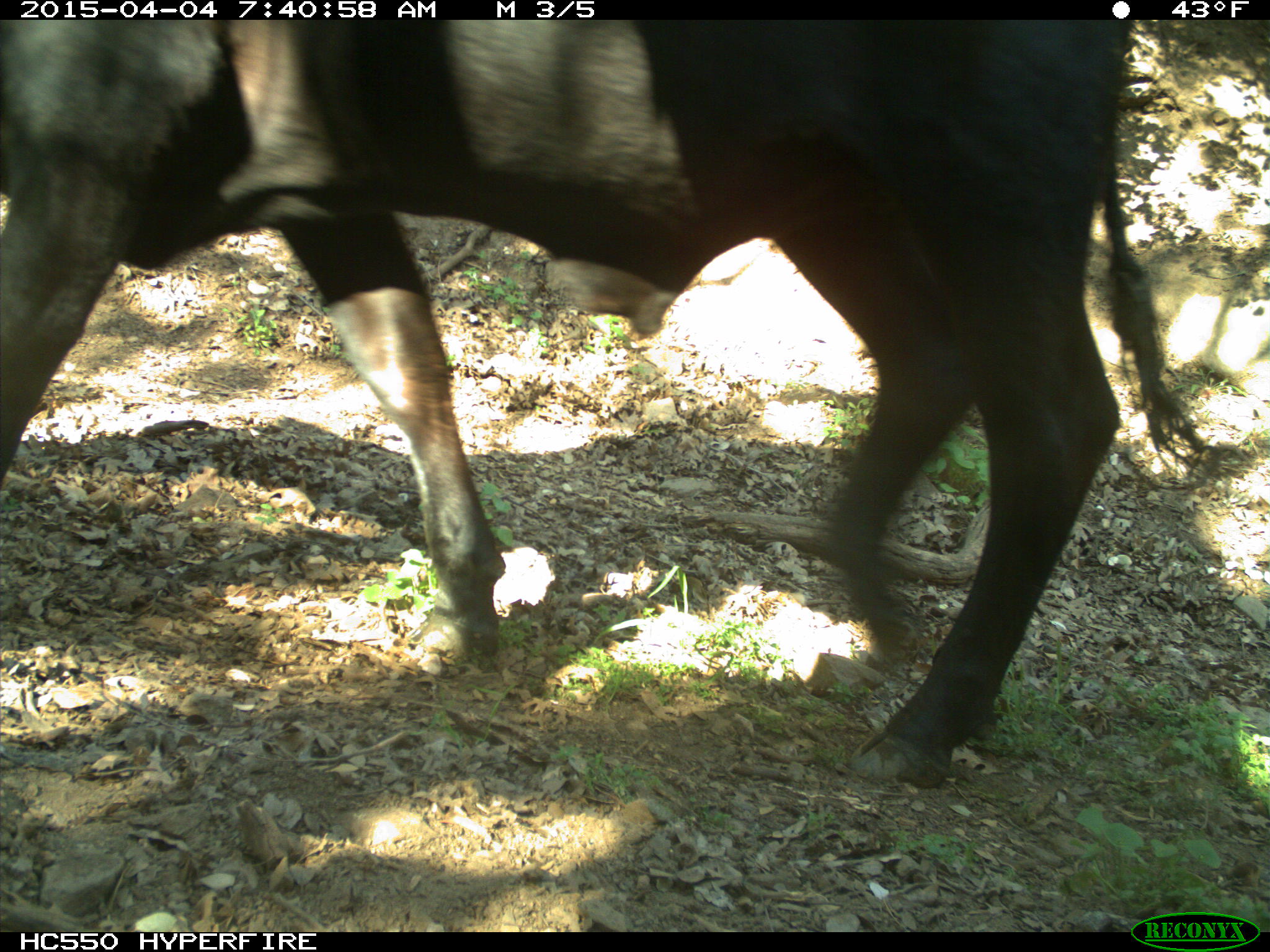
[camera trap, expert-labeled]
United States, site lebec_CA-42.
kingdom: Animalia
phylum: Chordata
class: Mammalia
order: Artiodactyla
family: Bovidae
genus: Bos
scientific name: Bos taurus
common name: domestic cow